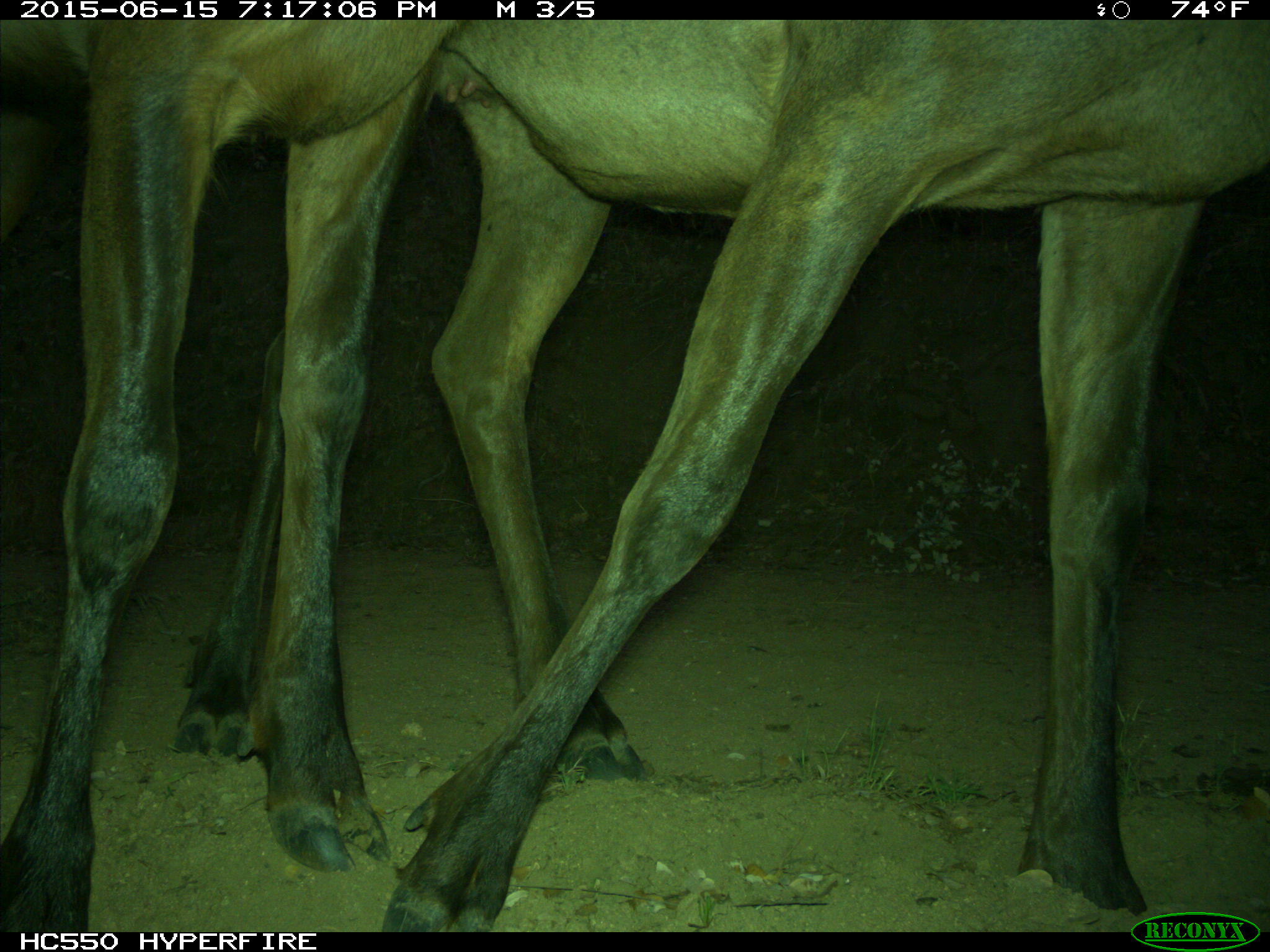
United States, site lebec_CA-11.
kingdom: Animalia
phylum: Chordata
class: Mammalia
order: Artiodactyla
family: Cervidae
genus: Cervus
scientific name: Cervus canadensis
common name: elk